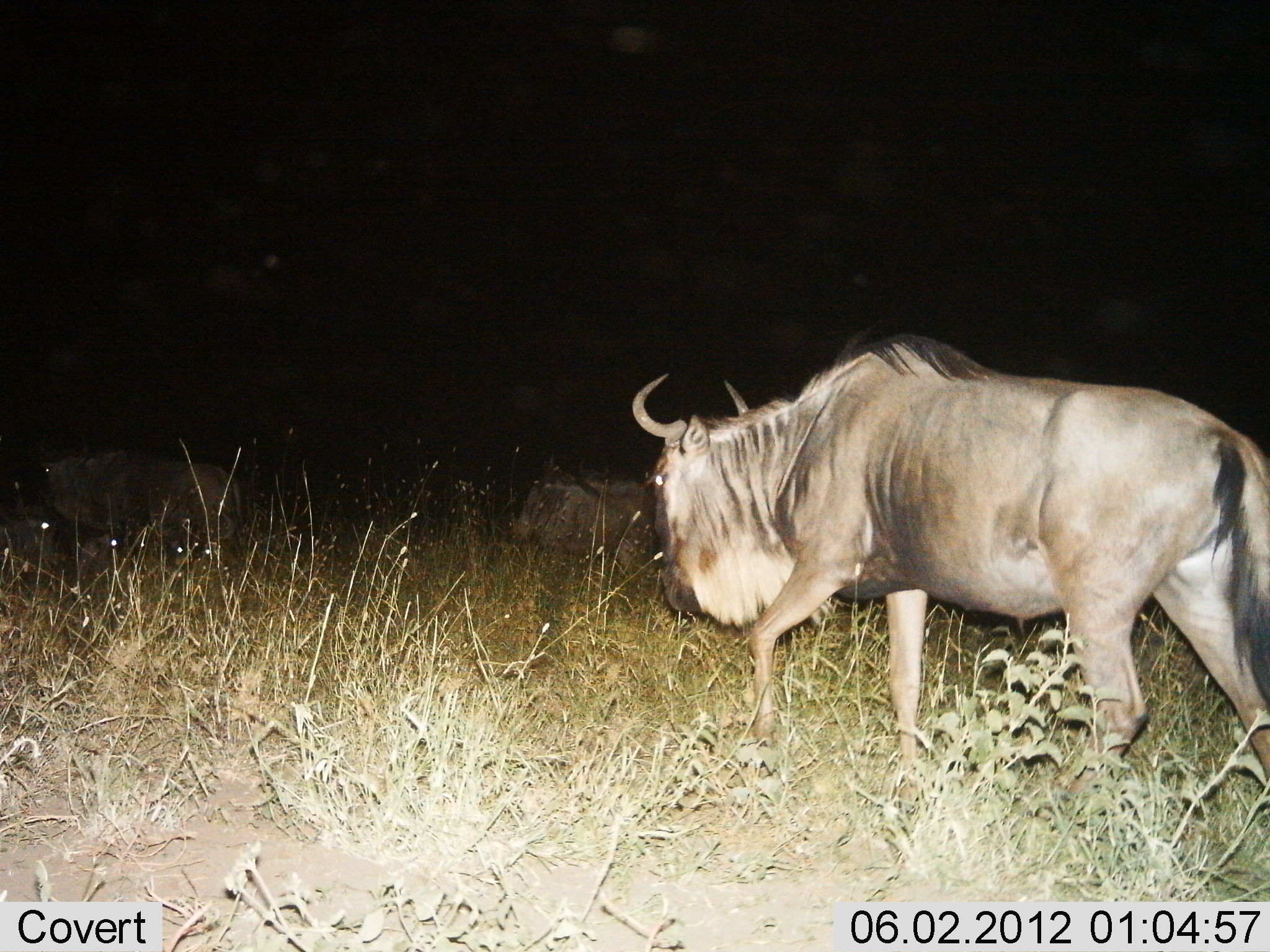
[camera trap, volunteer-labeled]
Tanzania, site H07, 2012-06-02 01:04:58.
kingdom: Animalia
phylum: Chordata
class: Mammalia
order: Artiodactyla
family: Bovidae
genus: Connochaetes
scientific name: Connochaetes taurinus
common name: blue wildebeest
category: wildebeest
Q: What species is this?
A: Wildebeest (blue wildebeest) (Connochaetes taurinus).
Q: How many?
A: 3.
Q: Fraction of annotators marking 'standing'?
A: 10%.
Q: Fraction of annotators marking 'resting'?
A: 10%.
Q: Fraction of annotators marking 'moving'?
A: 90%.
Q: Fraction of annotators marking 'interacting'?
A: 0%.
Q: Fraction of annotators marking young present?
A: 0%.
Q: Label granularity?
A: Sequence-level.